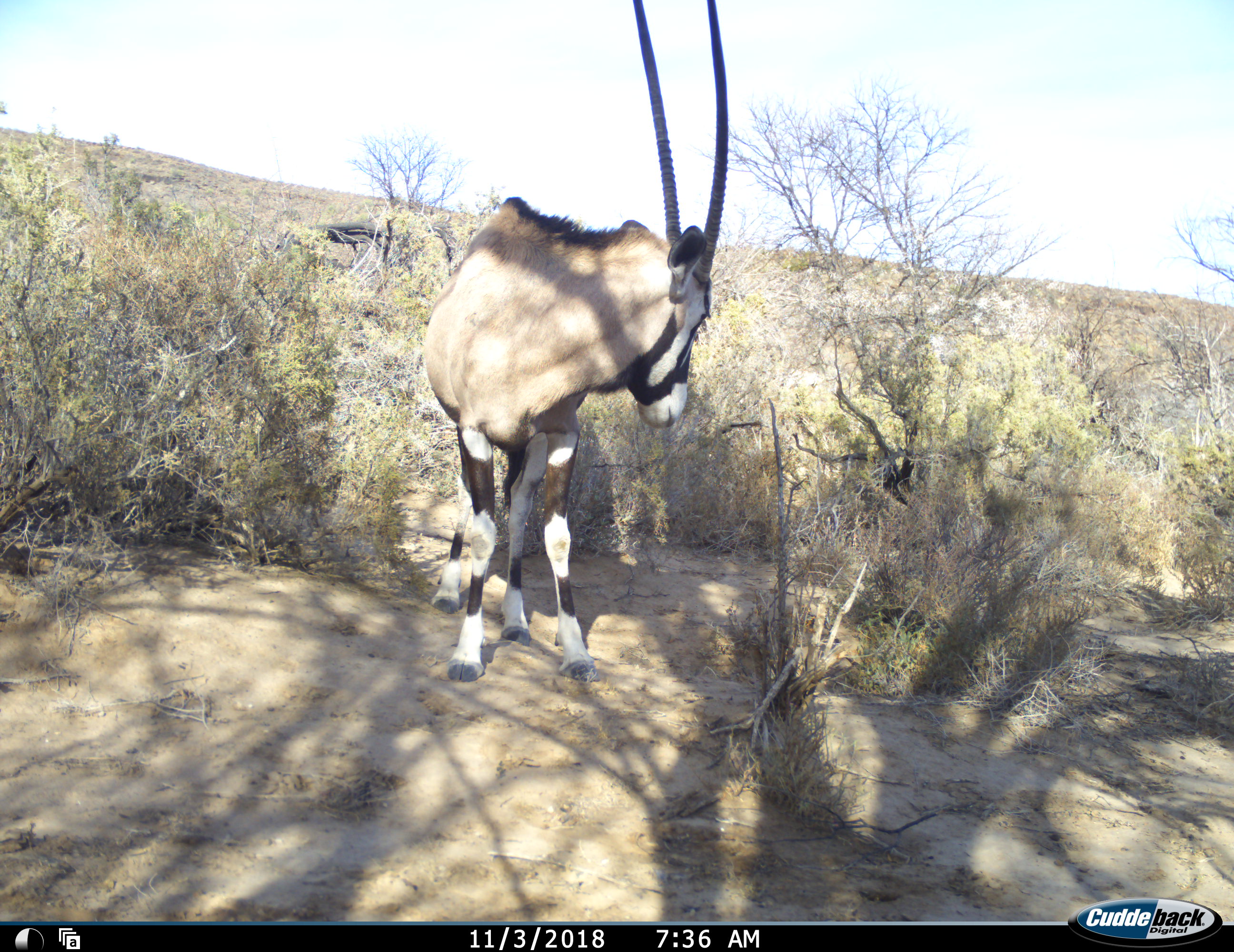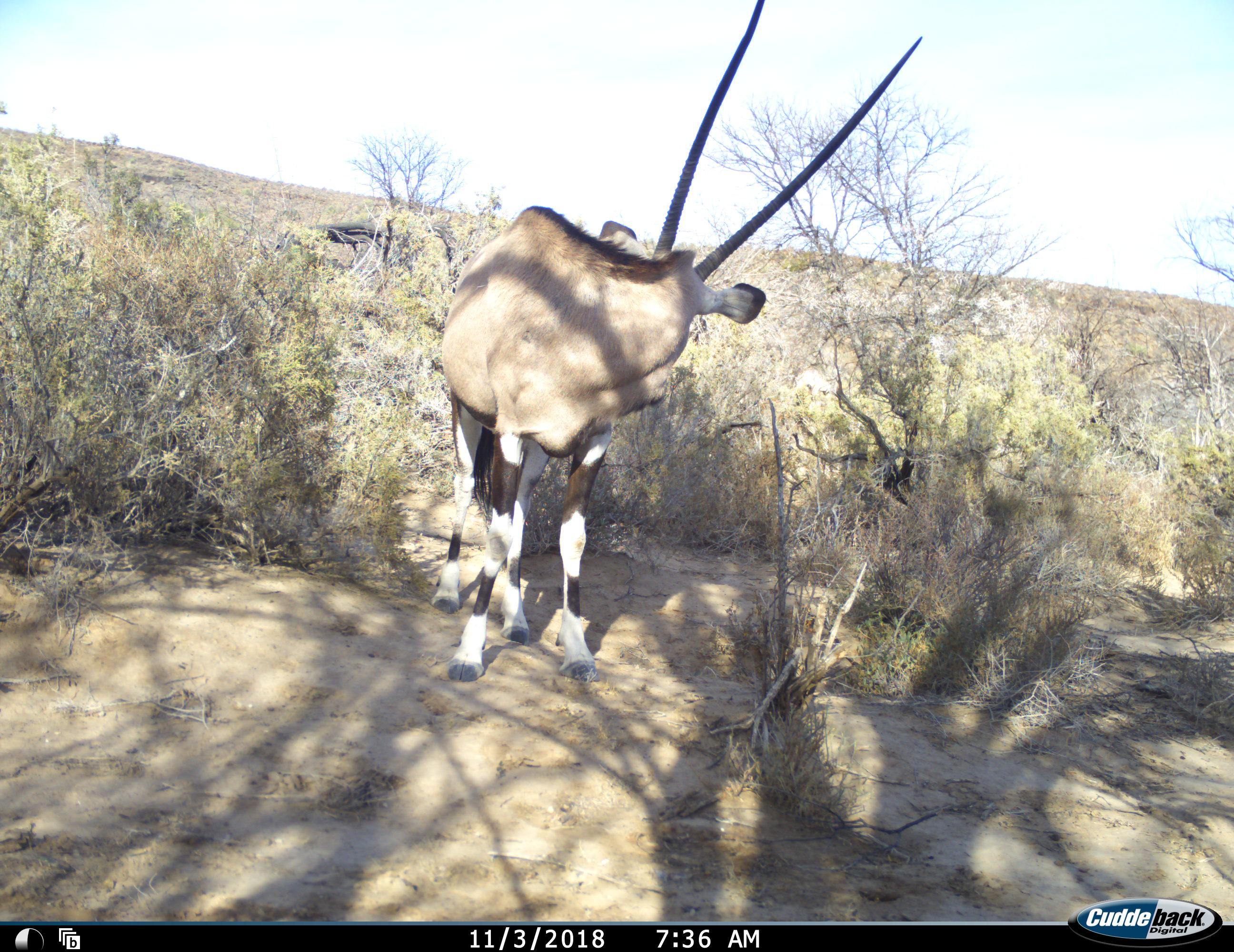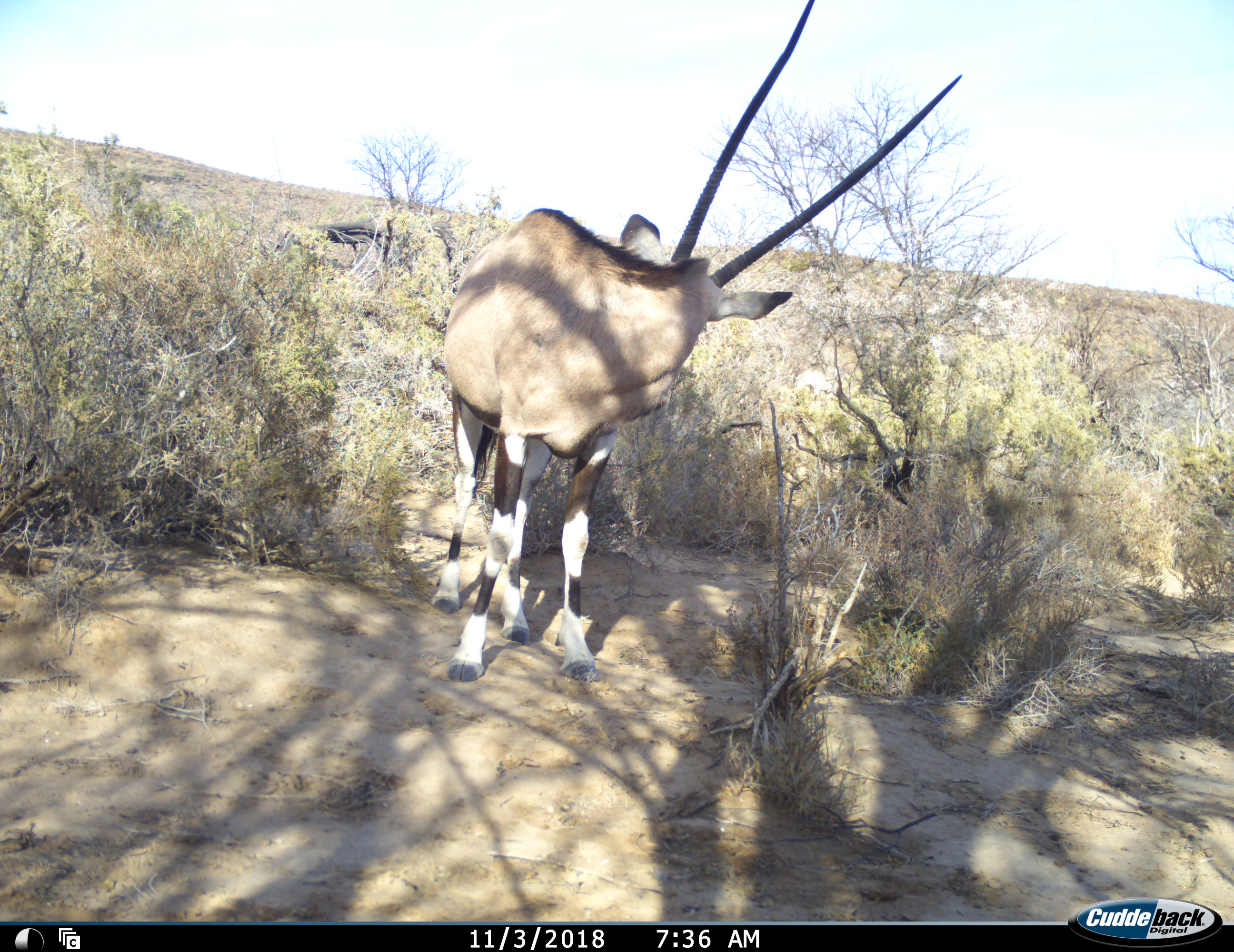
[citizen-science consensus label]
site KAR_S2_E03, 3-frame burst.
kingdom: Animalia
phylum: Chordata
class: Mammalia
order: Artiodactyla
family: Bovidae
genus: Oryx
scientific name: Oryx gazella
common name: gemsbok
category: oryx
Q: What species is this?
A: Oryx (gemsbok) (Oryx gazella).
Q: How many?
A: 1.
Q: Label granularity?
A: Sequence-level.